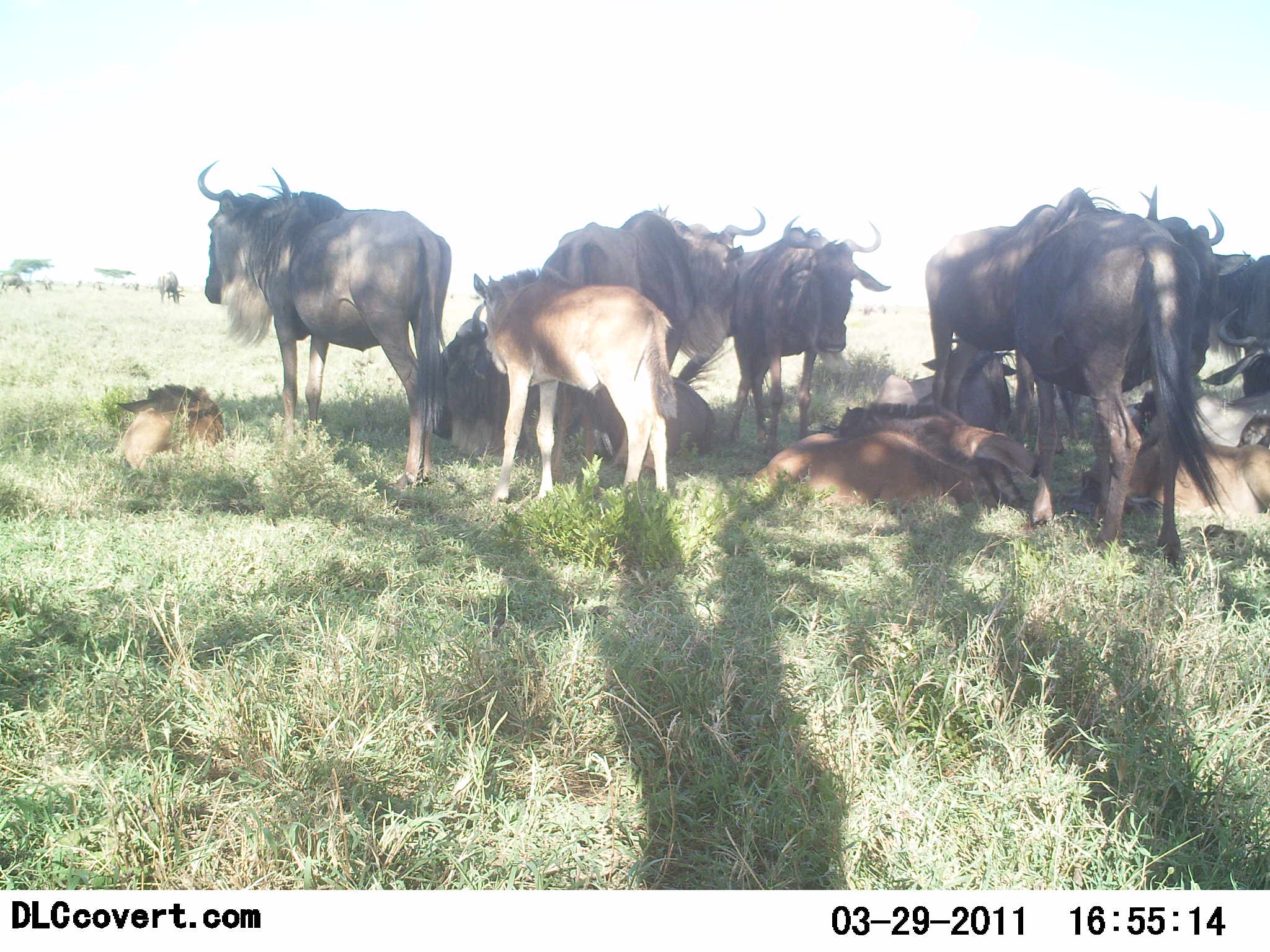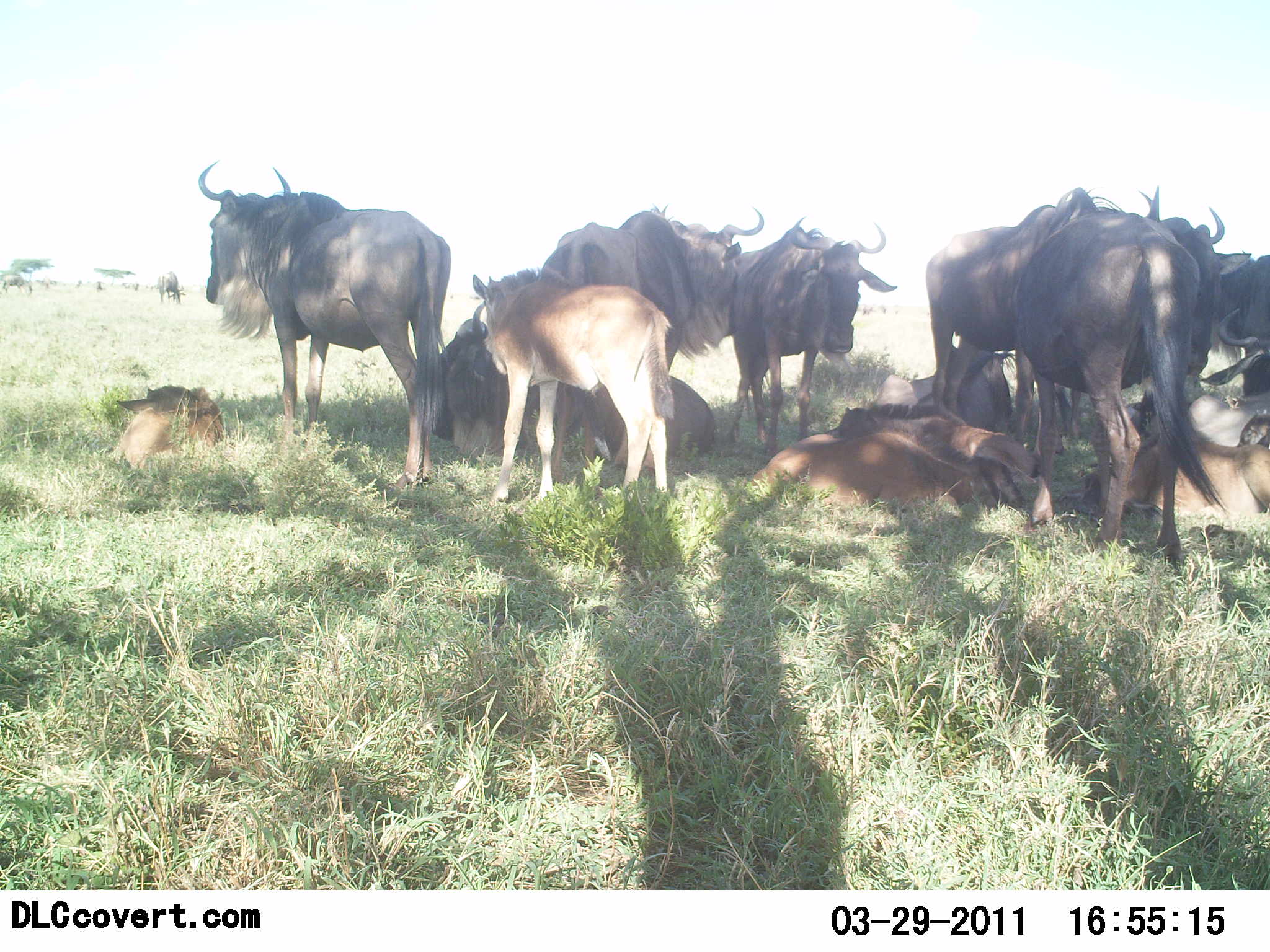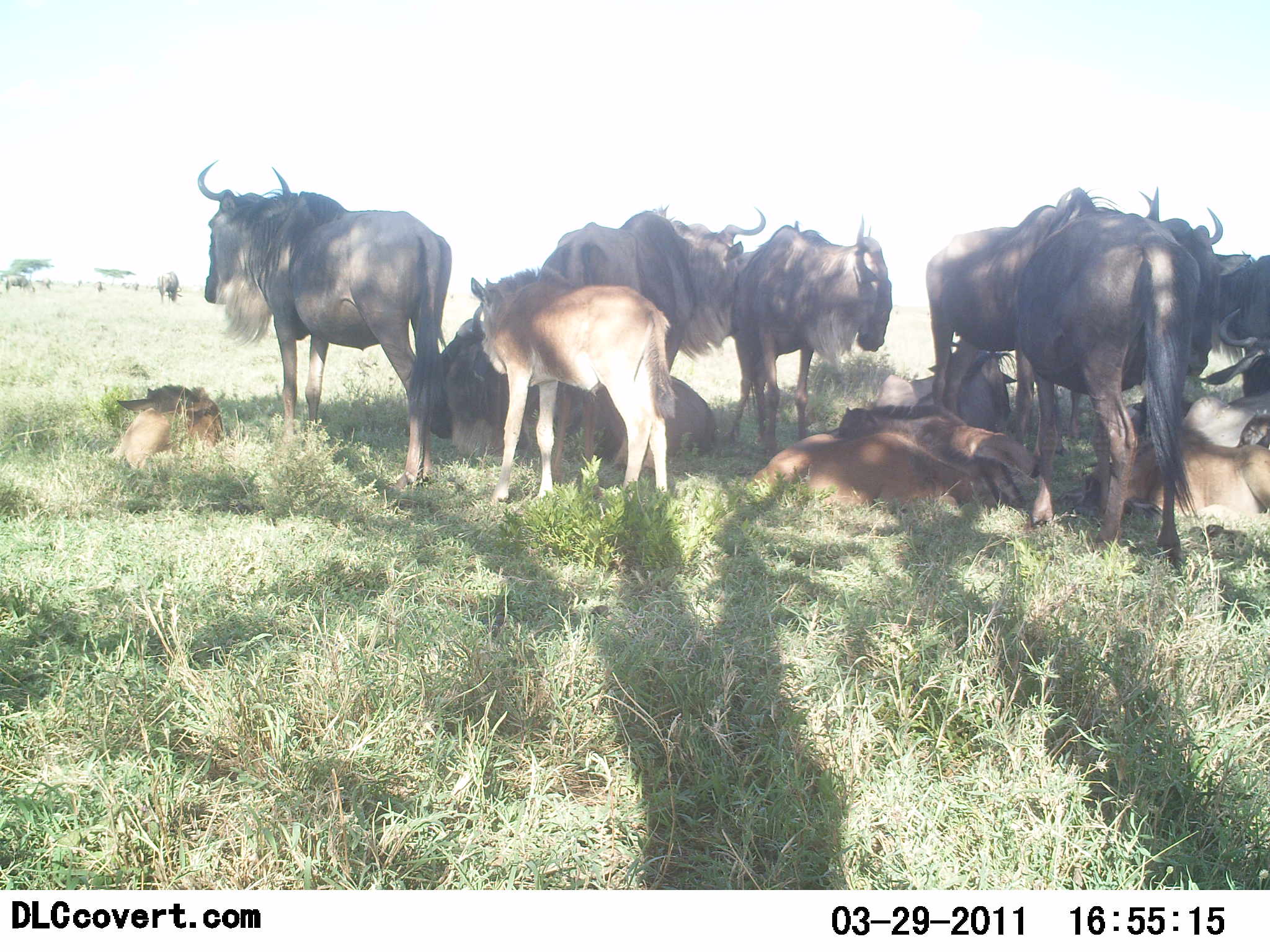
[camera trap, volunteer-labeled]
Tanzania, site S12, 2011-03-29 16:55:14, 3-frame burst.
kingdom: Animalia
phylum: Chordata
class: Mammalia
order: Artiodactyla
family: Bovidae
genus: Connochaetes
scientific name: Connochaetes taurinus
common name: blue wildebeest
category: wildebeest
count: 11-50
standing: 90%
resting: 100%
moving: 0%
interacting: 10%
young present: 90%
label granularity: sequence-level